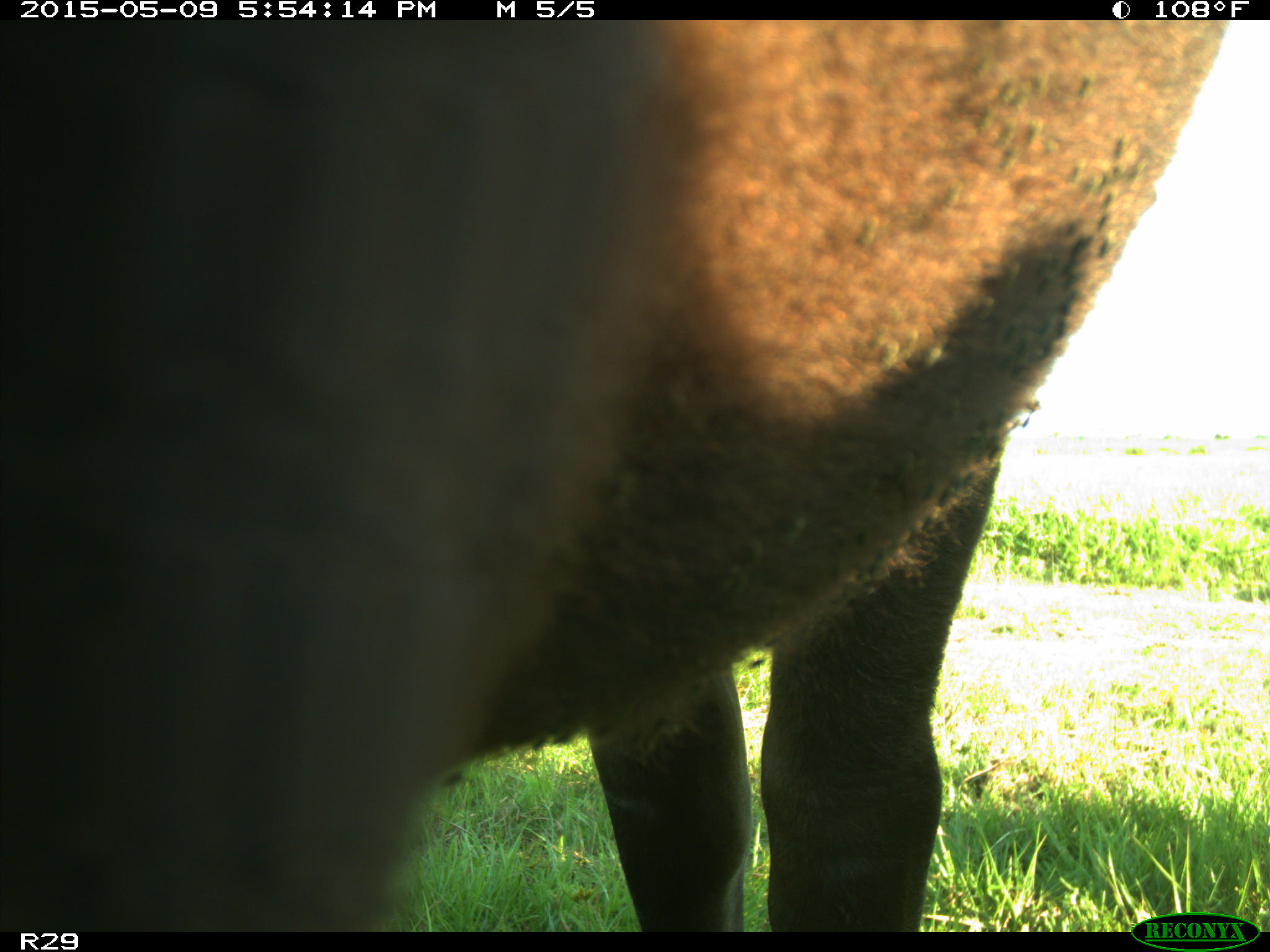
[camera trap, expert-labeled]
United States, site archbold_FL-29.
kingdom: Animalia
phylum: Chordata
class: Mammalia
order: Artiodactyla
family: Bovidae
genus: Bos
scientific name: Bos taurus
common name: domestic cow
Bos taurus (domestic cow).